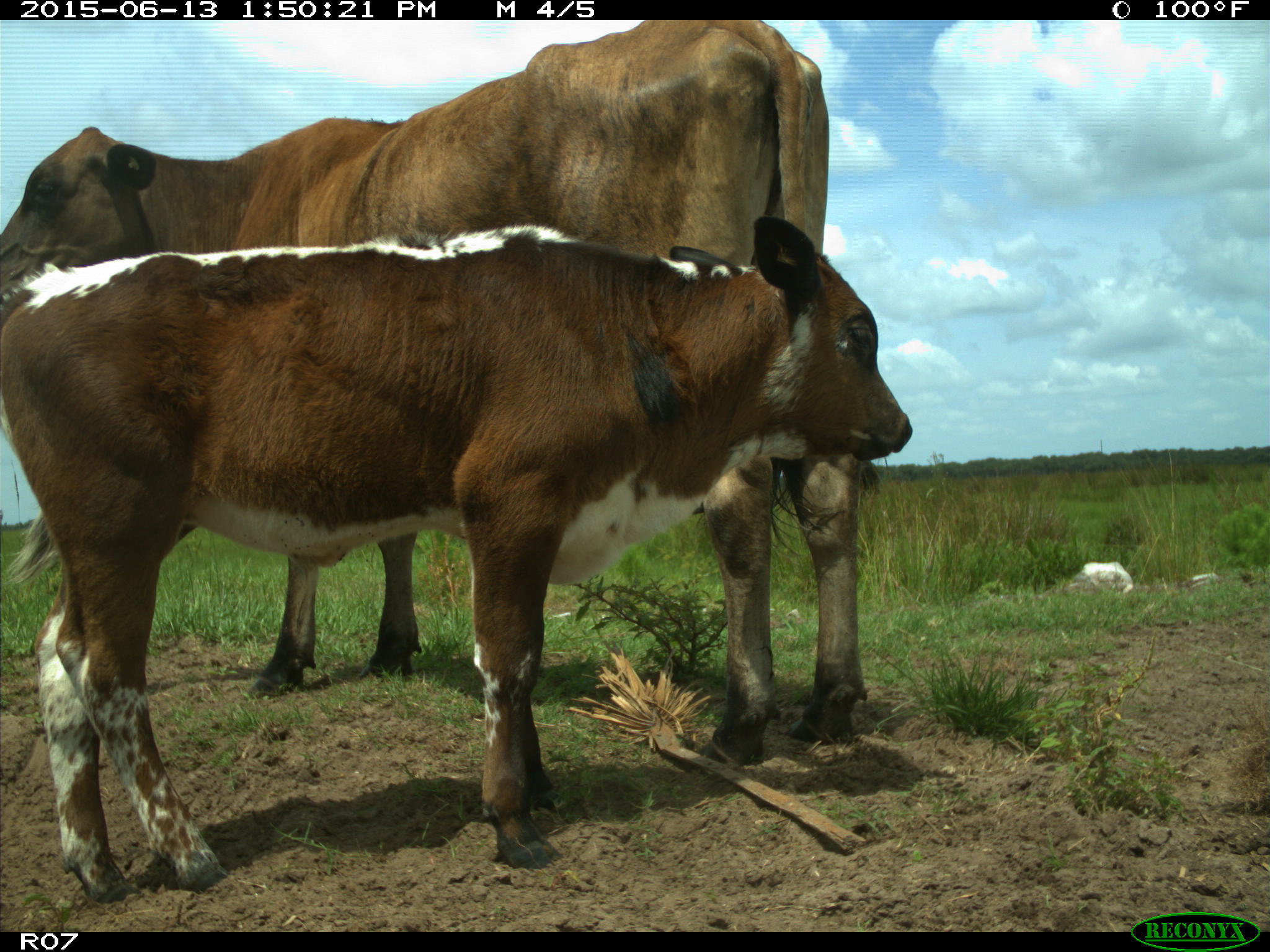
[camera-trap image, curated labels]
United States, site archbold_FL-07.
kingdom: Animalia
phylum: Chordata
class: Mammalia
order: Artiodactyla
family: Bovidae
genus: Bos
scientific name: Bos taurus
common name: domestic cow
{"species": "Bos taurus (domestic cow)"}